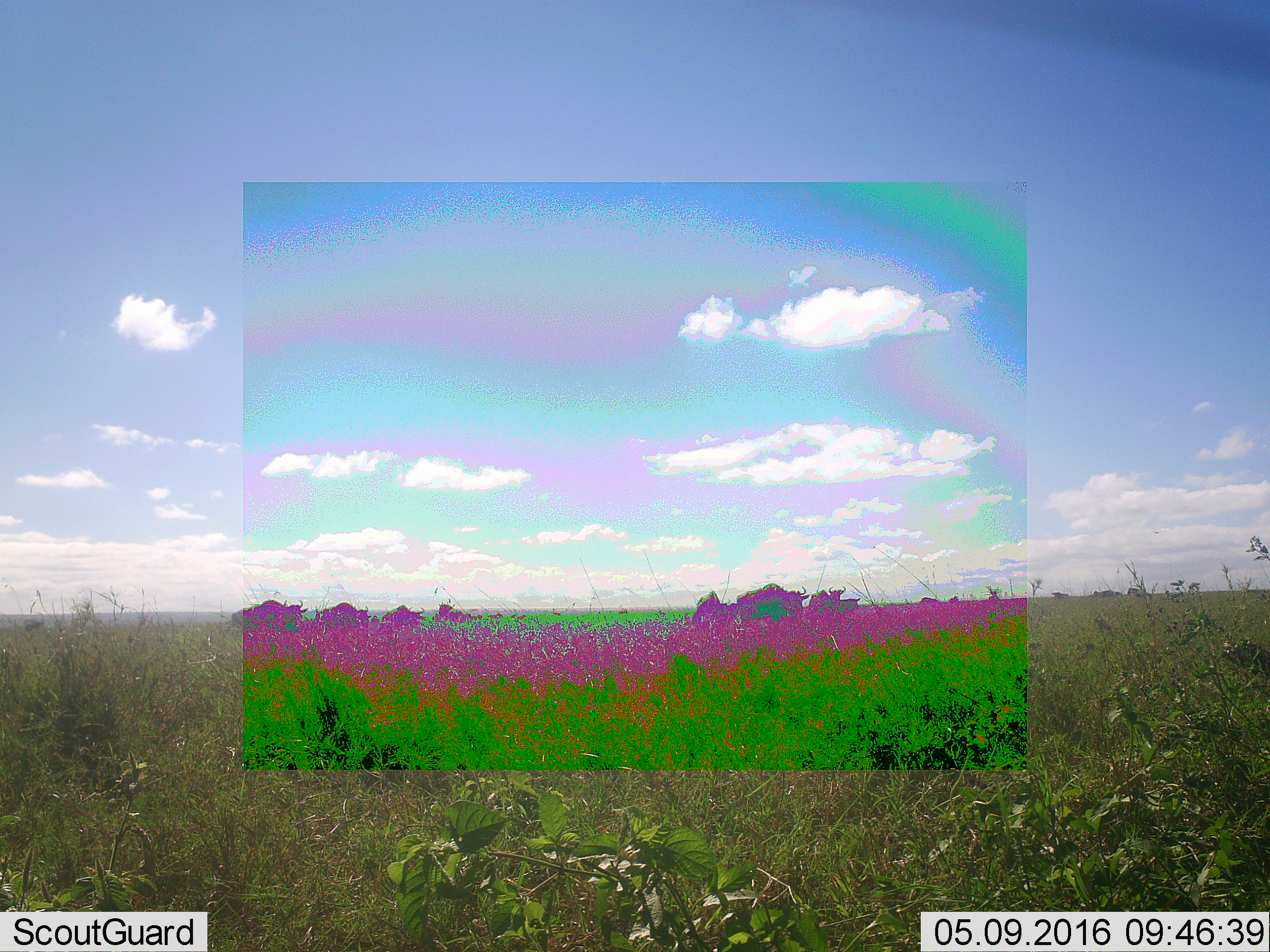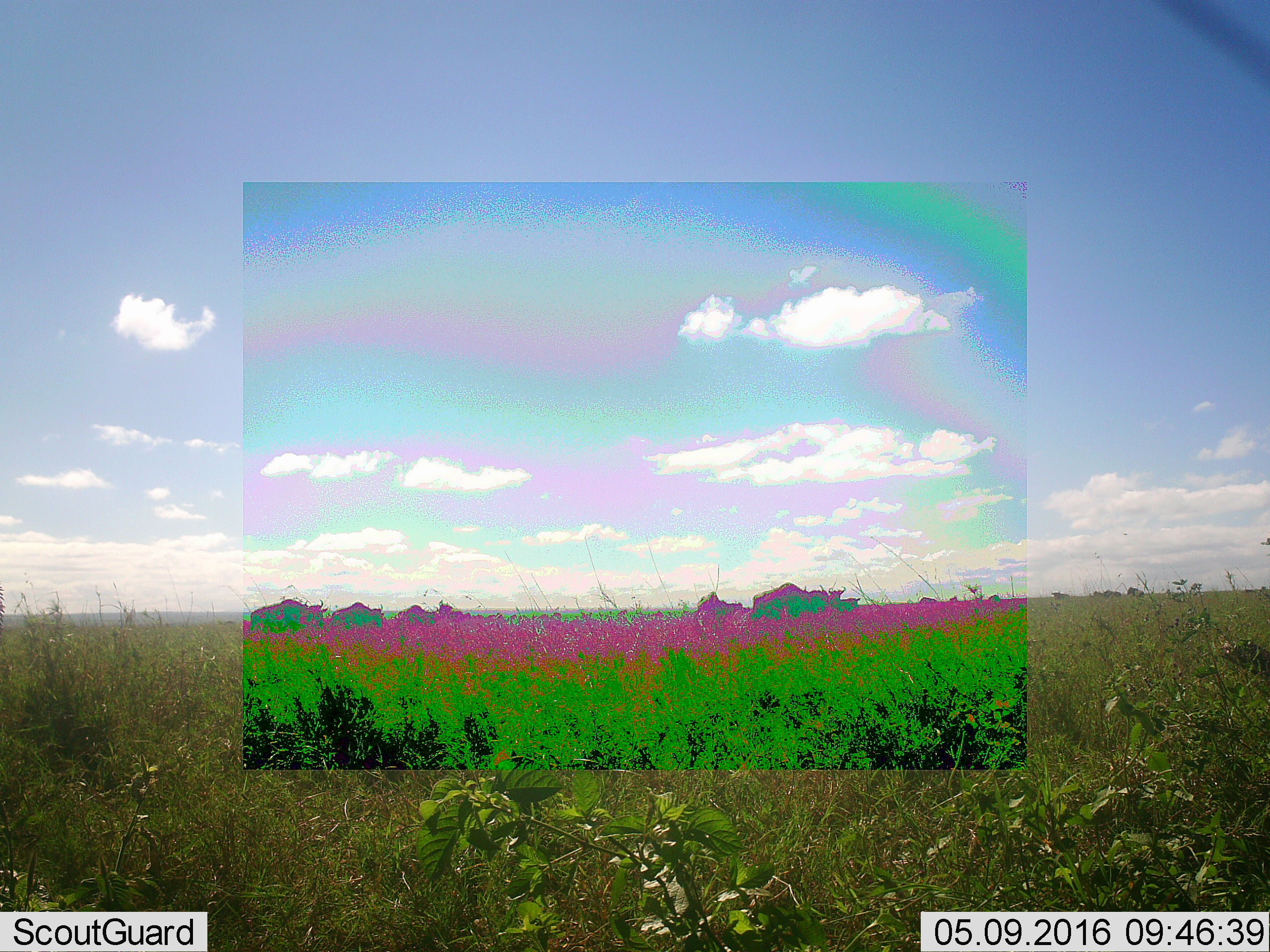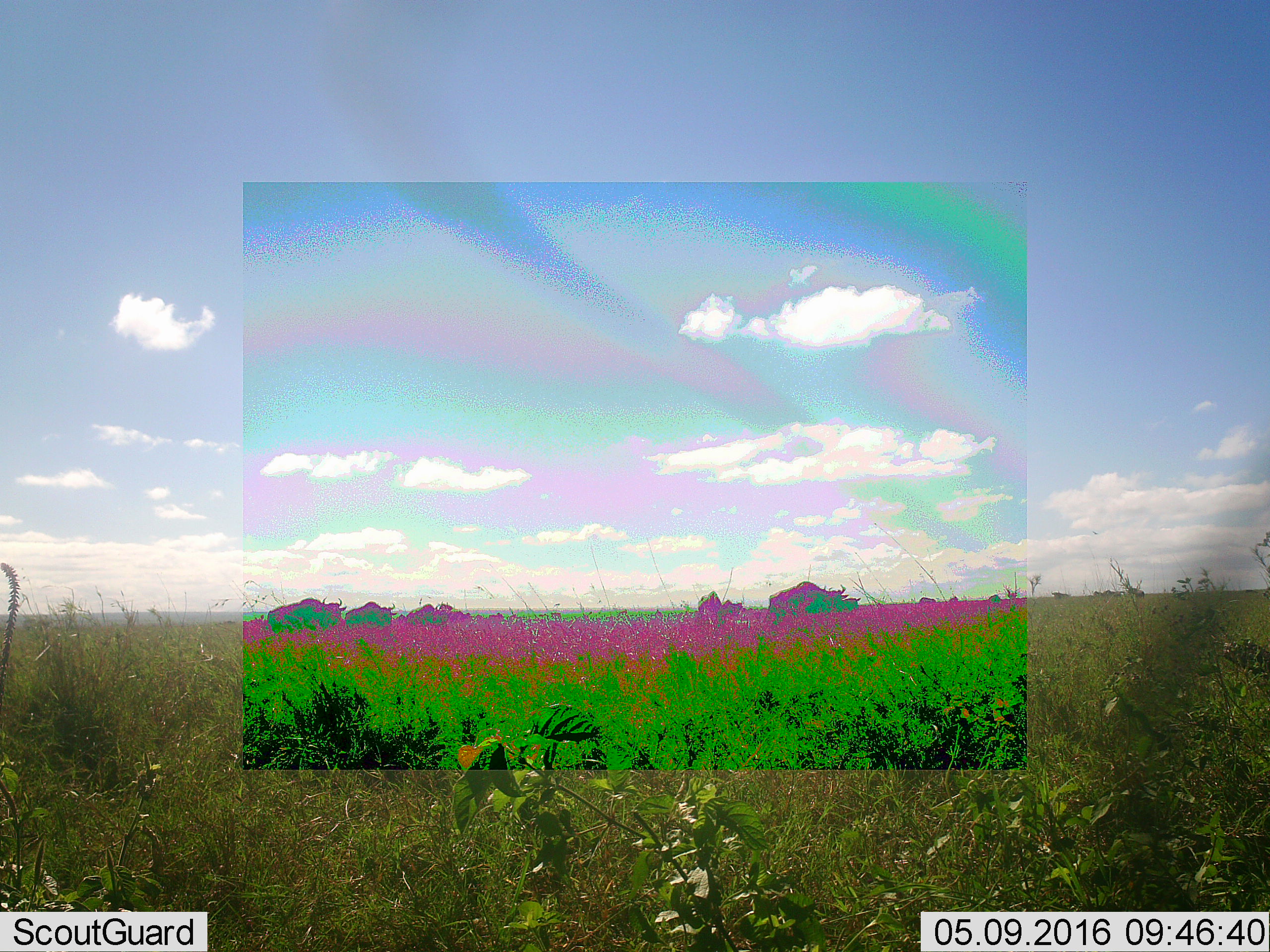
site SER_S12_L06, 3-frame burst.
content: unidentified animal